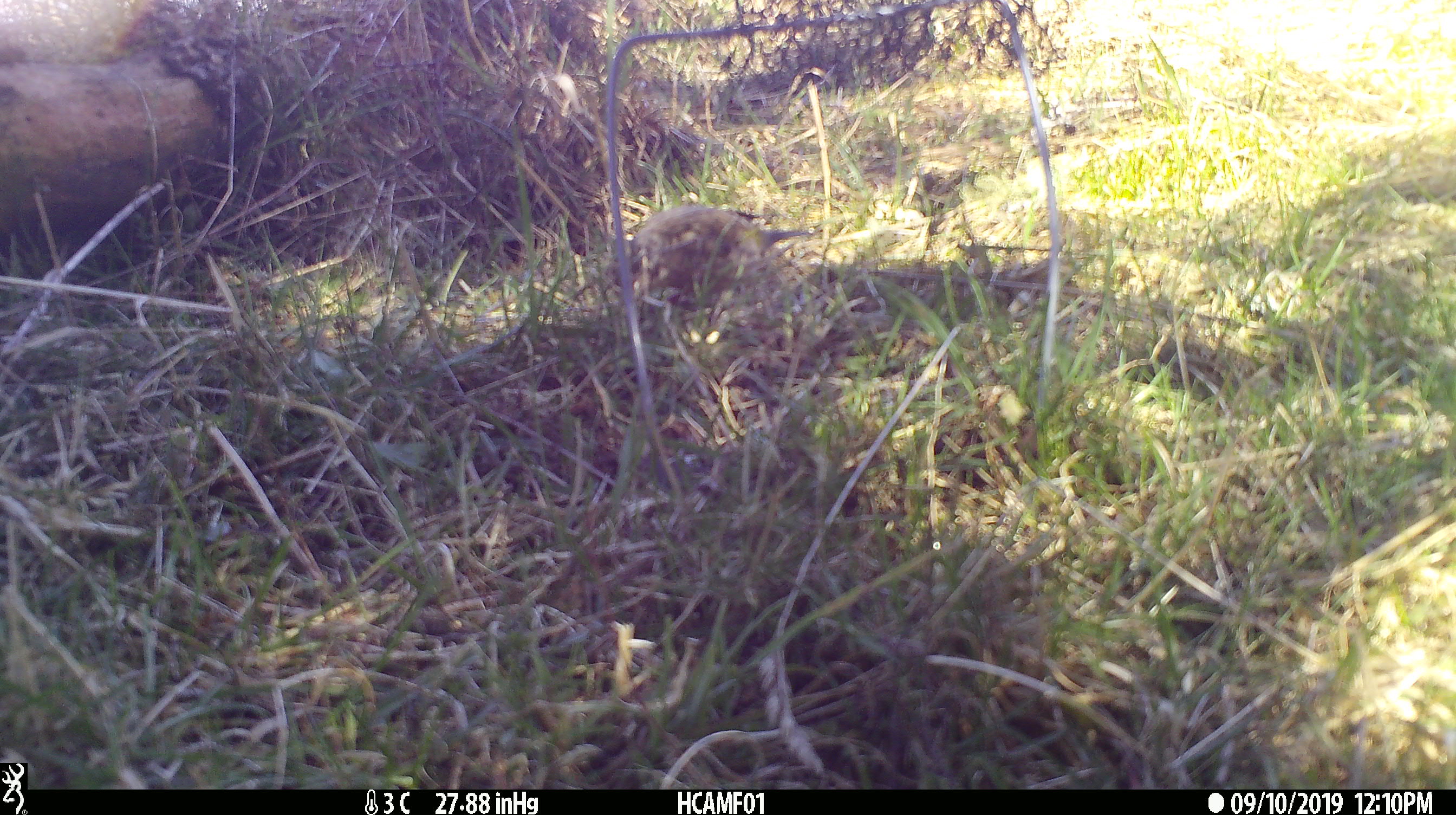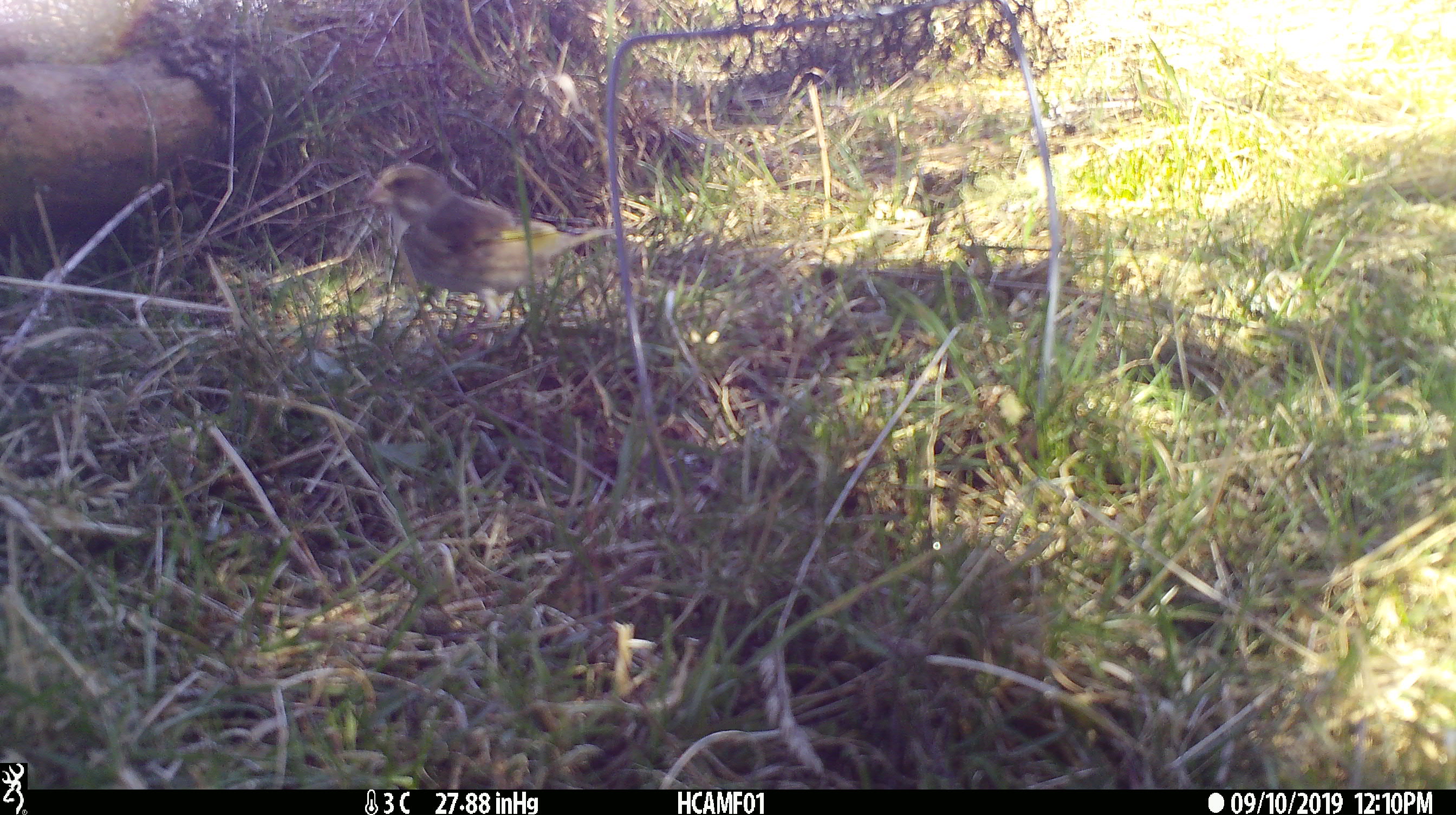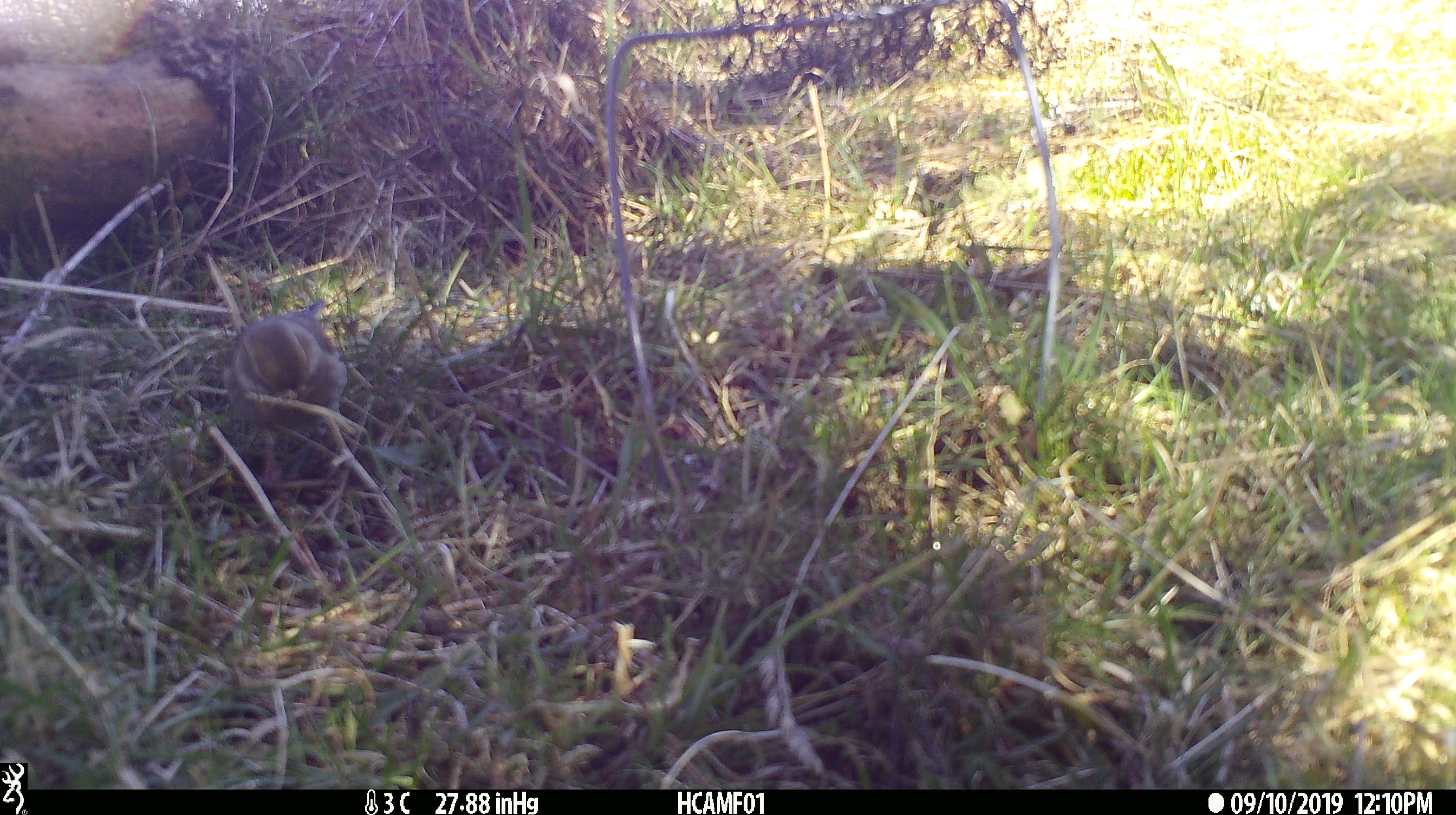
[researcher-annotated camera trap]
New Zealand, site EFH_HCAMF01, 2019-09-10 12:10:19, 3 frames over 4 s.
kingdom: Animalia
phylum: Chordata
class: Aves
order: Passeriformes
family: Fringillidae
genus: Chloris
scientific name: Chloris chloris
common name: greenfinch